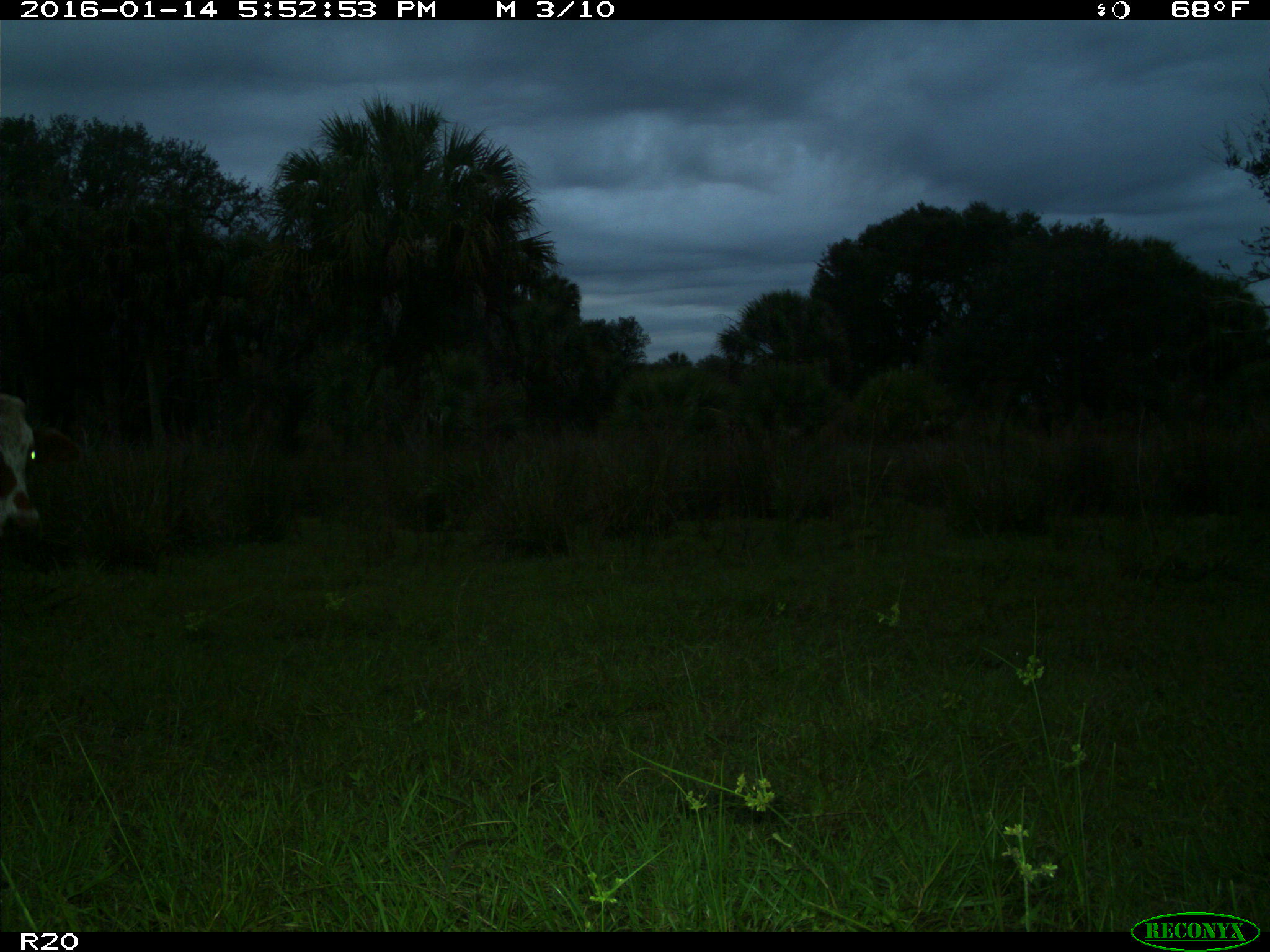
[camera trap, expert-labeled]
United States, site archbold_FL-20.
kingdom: Animalia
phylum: Chordata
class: Mammalia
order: Artiodactyla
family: Bovidae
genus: Bos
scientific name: Bos taurus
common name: domestic cow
Bos taurus (domestic cow).